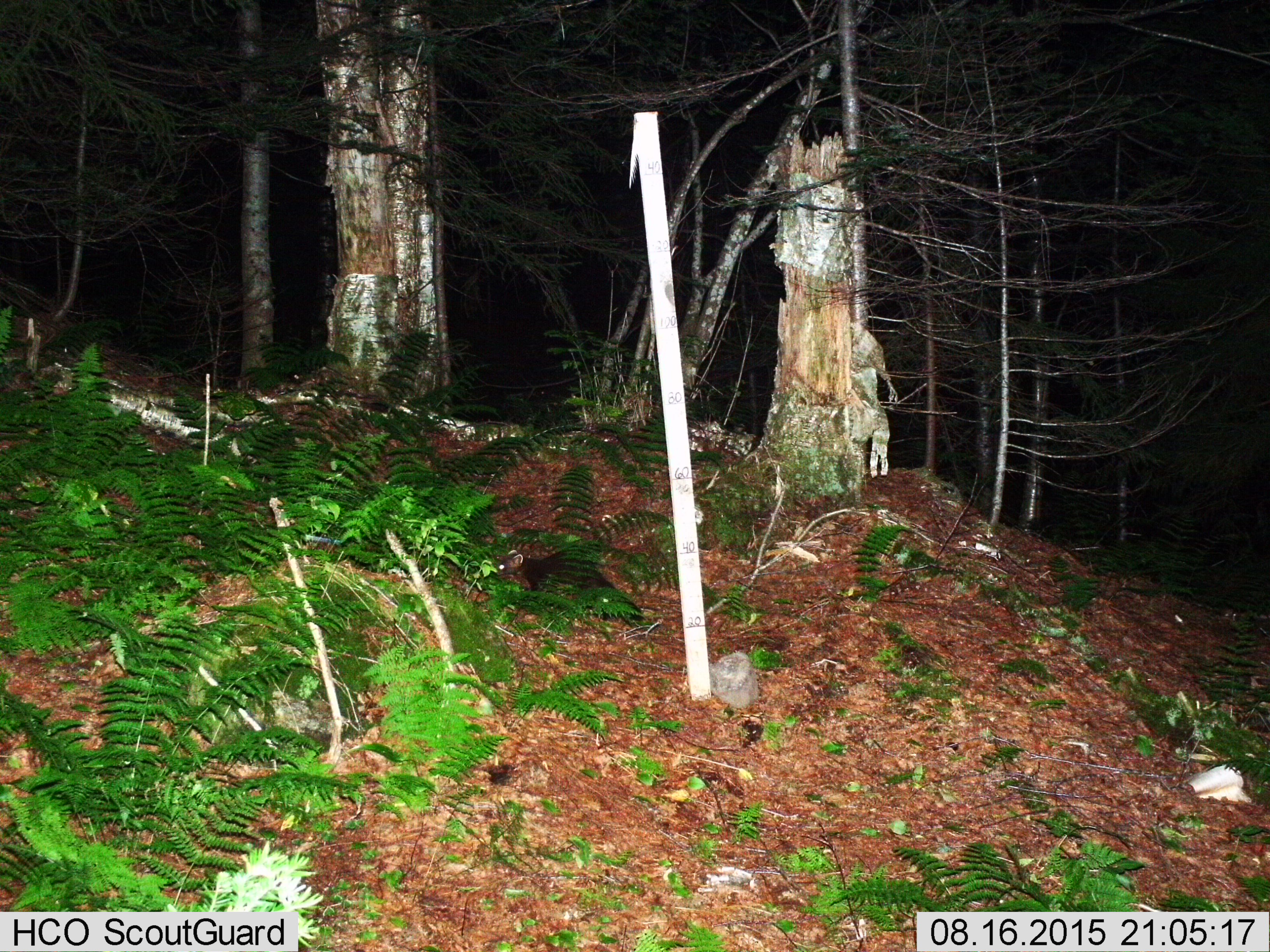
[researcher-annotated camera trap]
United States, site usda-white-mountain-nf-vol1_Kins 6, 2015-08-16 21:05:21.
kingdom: Animalia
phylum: Chordata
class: Mammalia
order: Carnivora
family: Mustelidae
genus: Martes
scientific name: Martes americana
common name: american marten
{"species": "american marten (Martes americana)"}